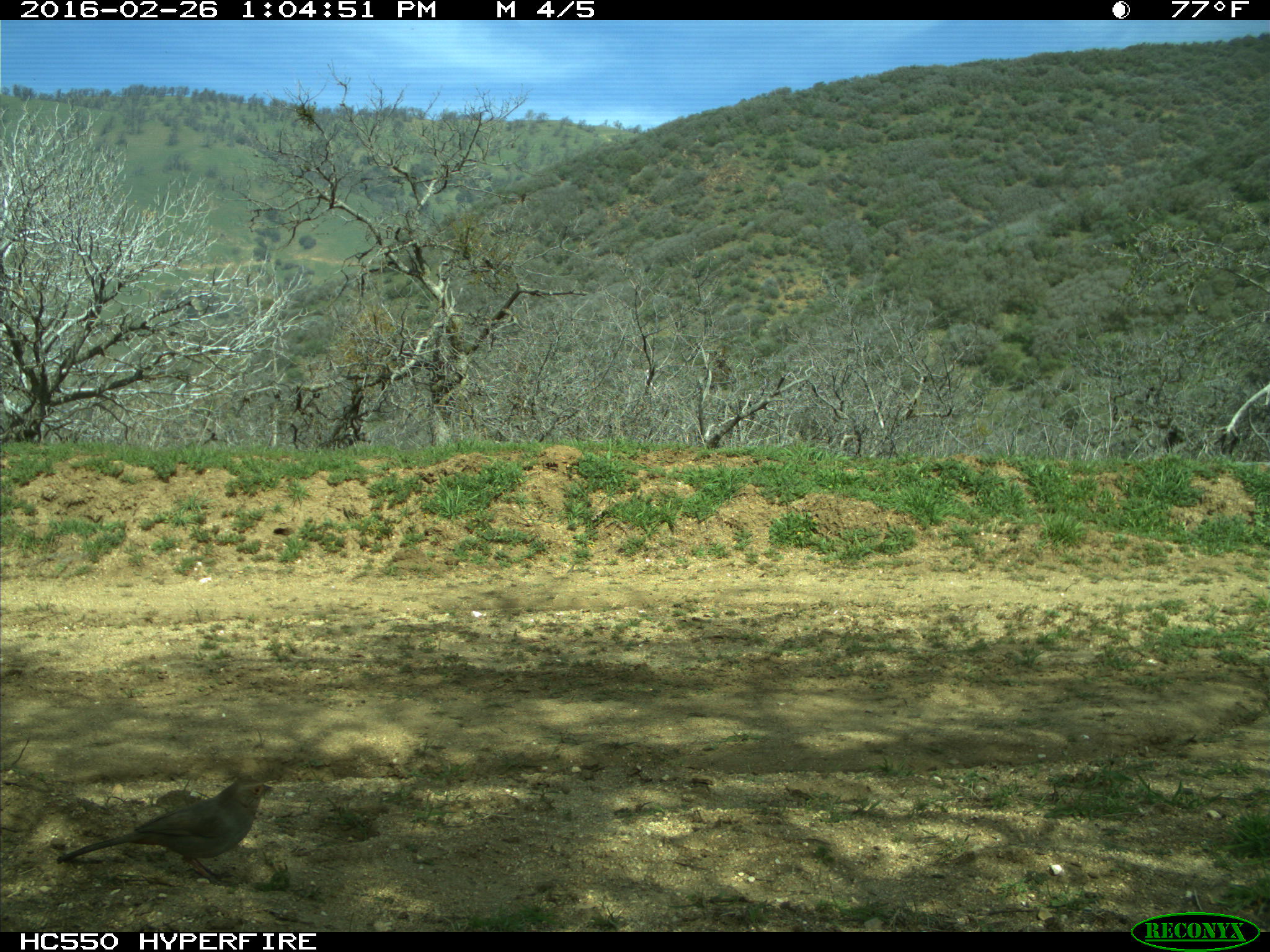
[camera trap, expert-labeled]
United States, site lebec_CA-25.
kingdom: Animalia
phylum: Chordata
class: Aves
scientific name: Aves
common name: birds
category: unidentified bird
Unidentified bird (birds) (Aves).